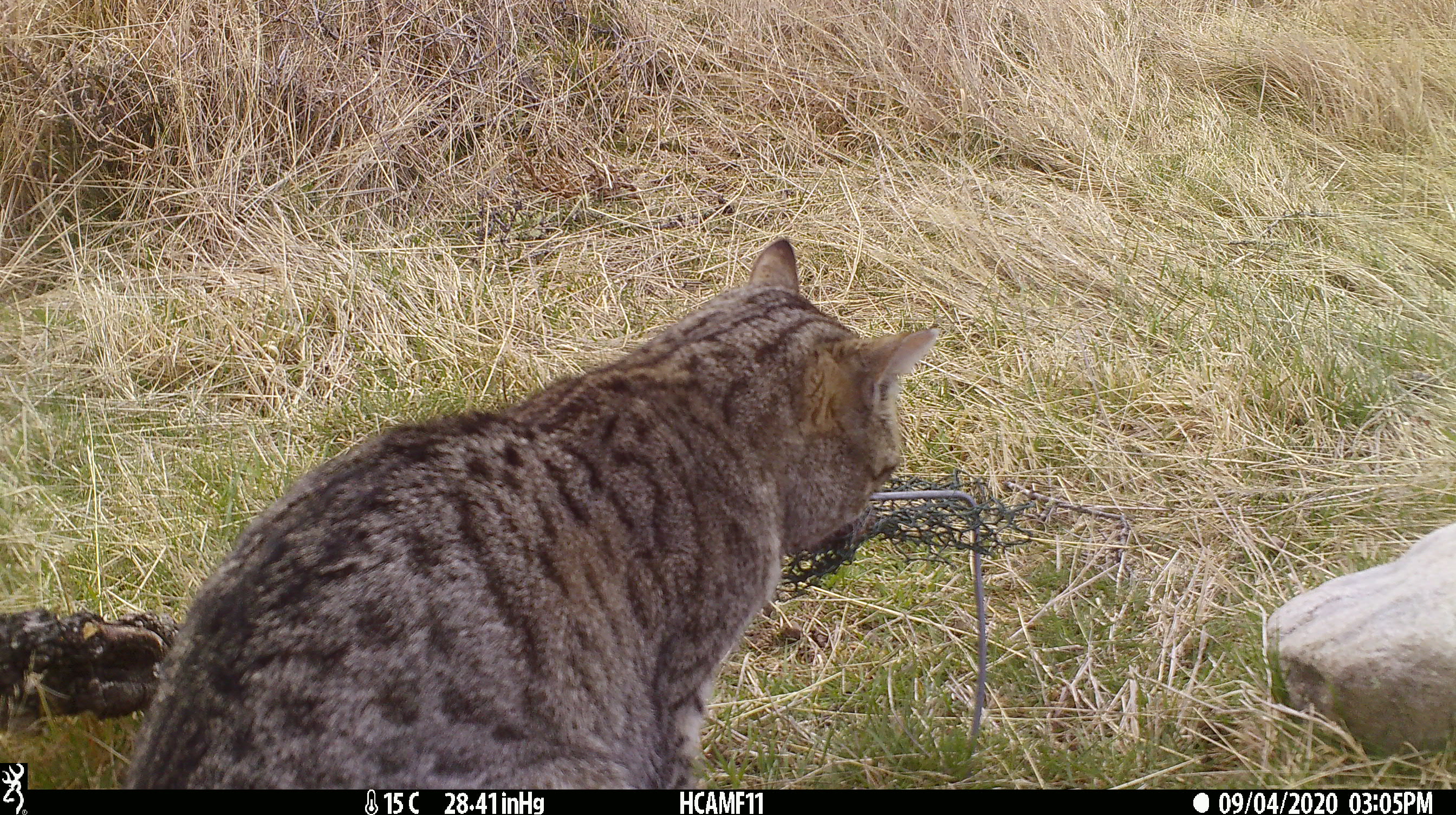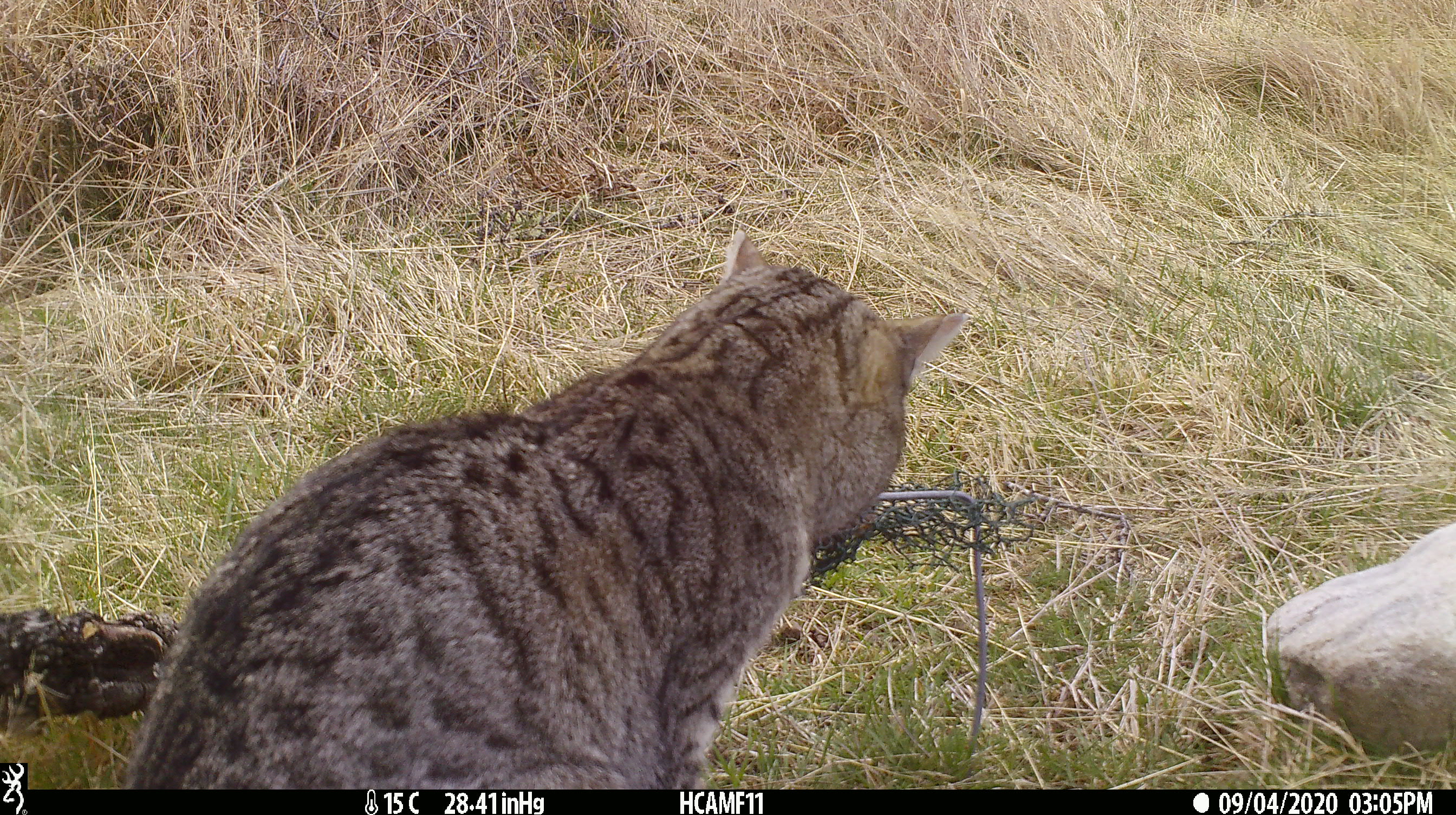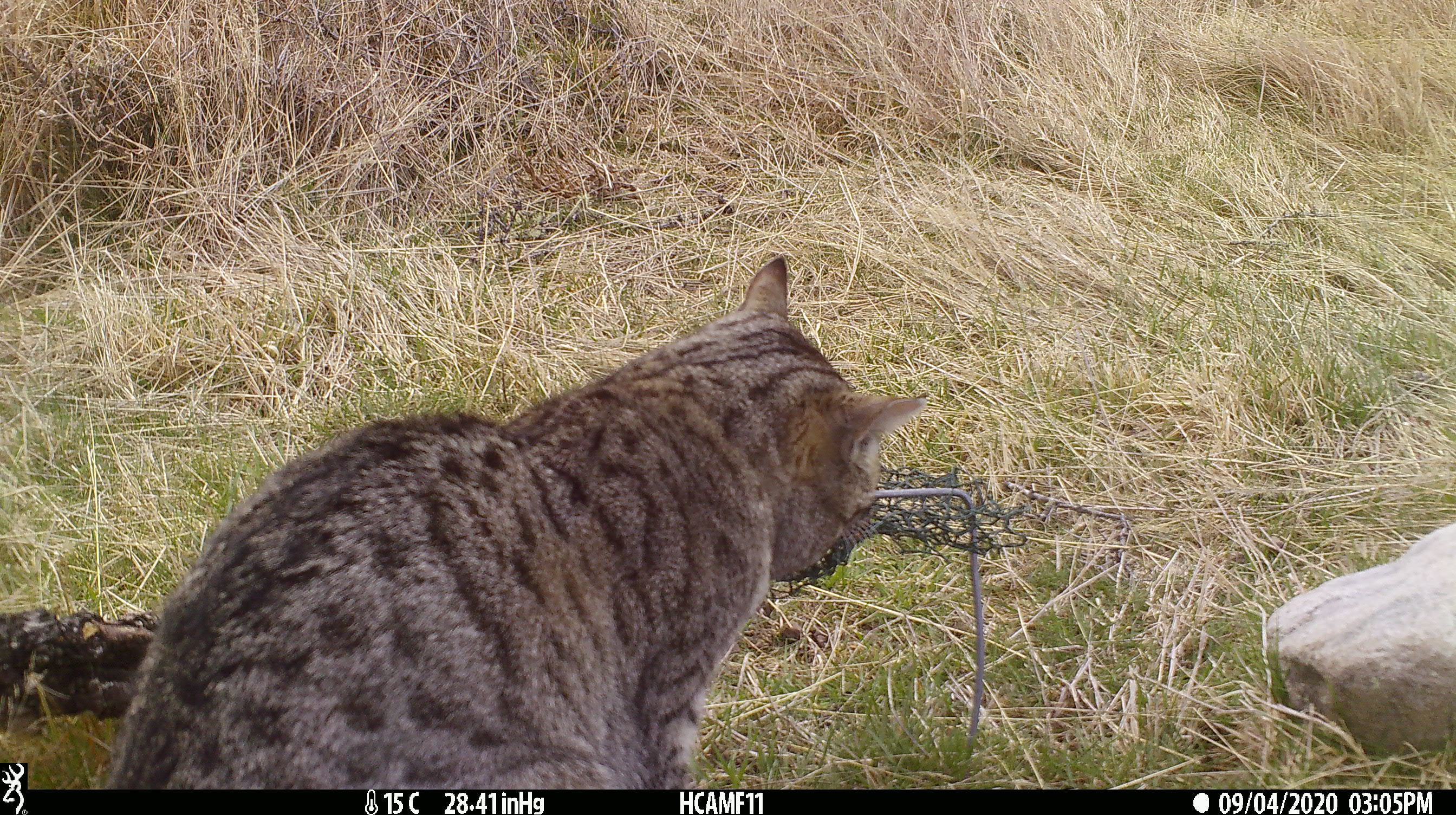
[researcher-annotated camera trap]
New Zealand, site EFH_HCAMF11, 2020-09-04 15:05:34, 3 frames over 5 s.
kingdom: Animalia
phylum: Chordata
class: Mammalia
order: Carnivora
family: Felidae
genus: Felis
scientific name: Felis catus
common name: domestic cat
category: cat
Cat (domestic cat) (Felis catus).